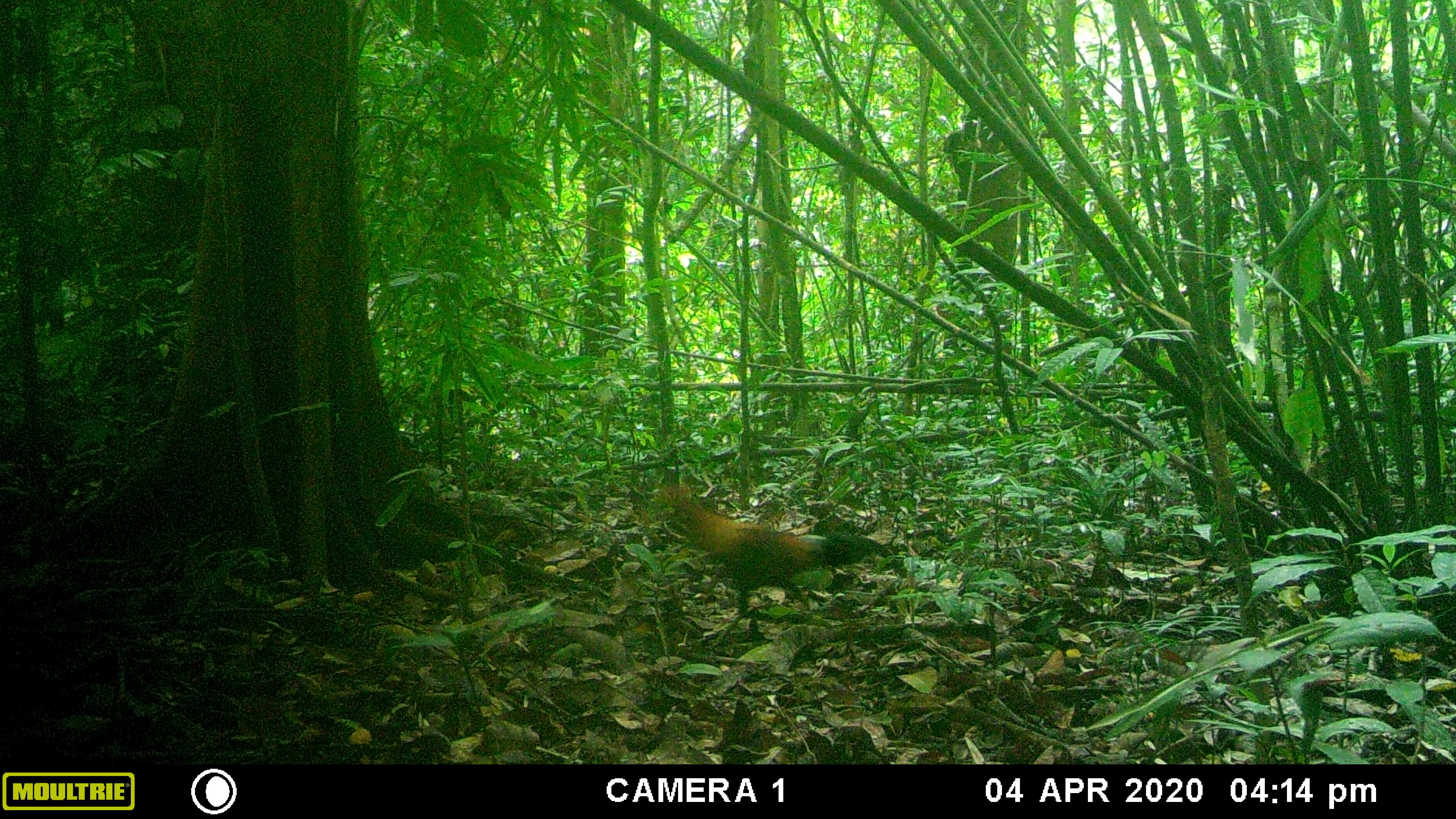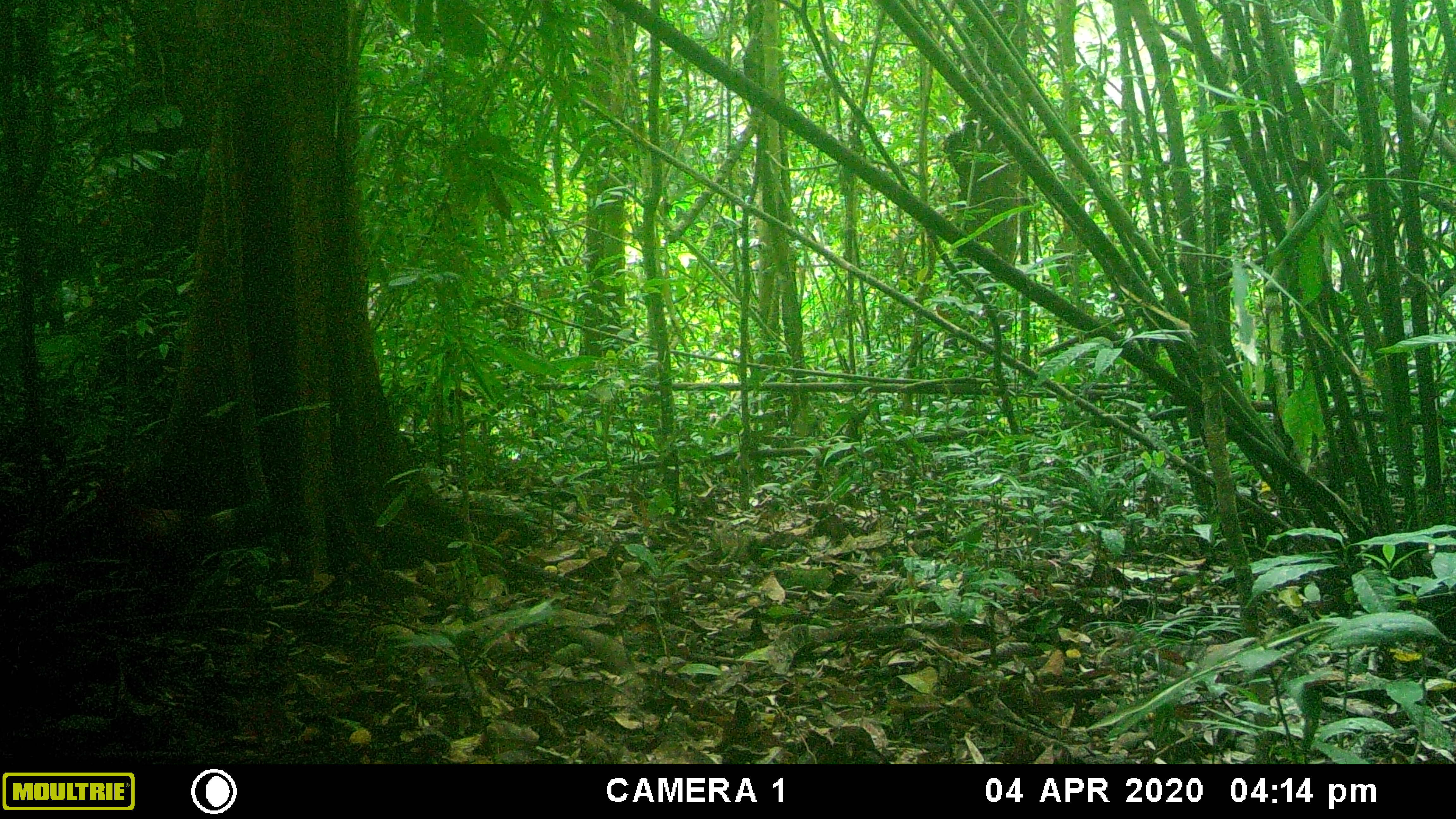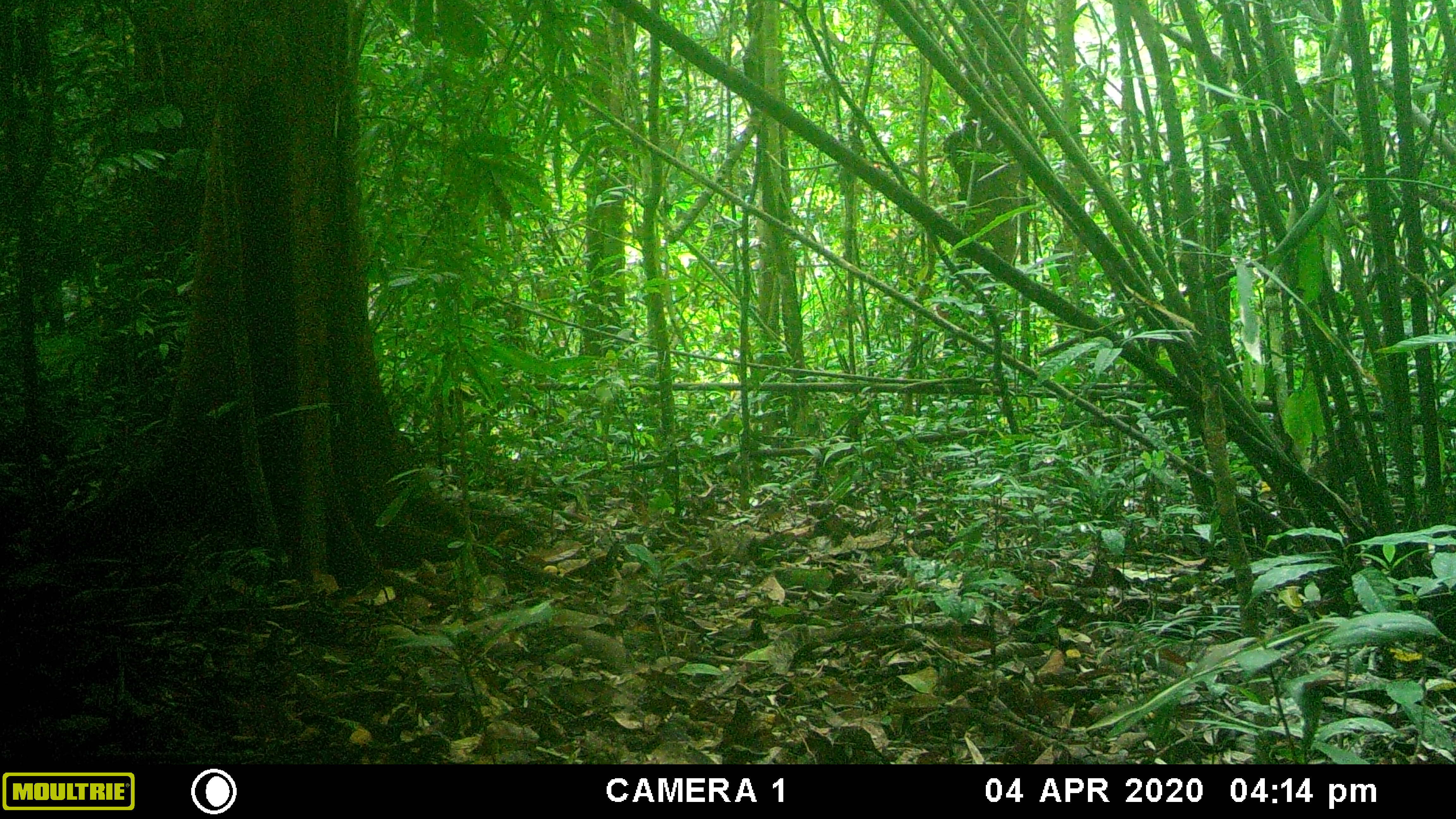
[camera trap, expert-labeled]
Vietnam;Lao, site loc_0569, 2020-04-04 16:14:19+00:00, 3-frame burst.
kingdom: Animalia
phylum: Chordata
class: Aves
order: Galliformes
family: Phasianidae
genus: Gallus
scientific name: Gallus gallus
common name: red junglefowl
Red junglefowl (Gallus gallus). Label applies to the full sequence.